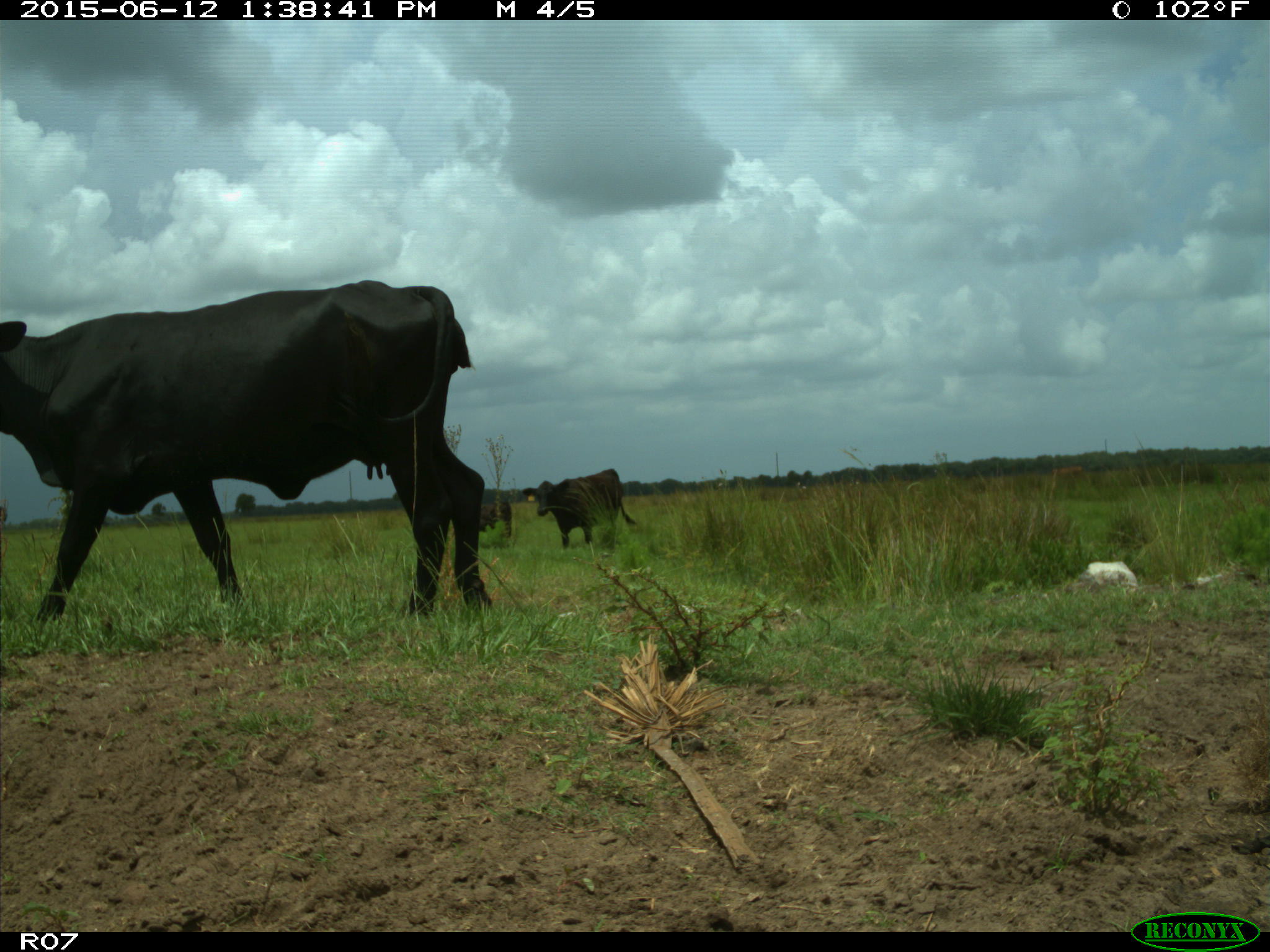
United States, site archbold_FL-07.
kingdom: Animalia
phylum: Chordata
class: Mammalia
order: Artiodactyla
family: Bovidae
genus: Bos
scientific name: Bos taurus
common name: domestic cow